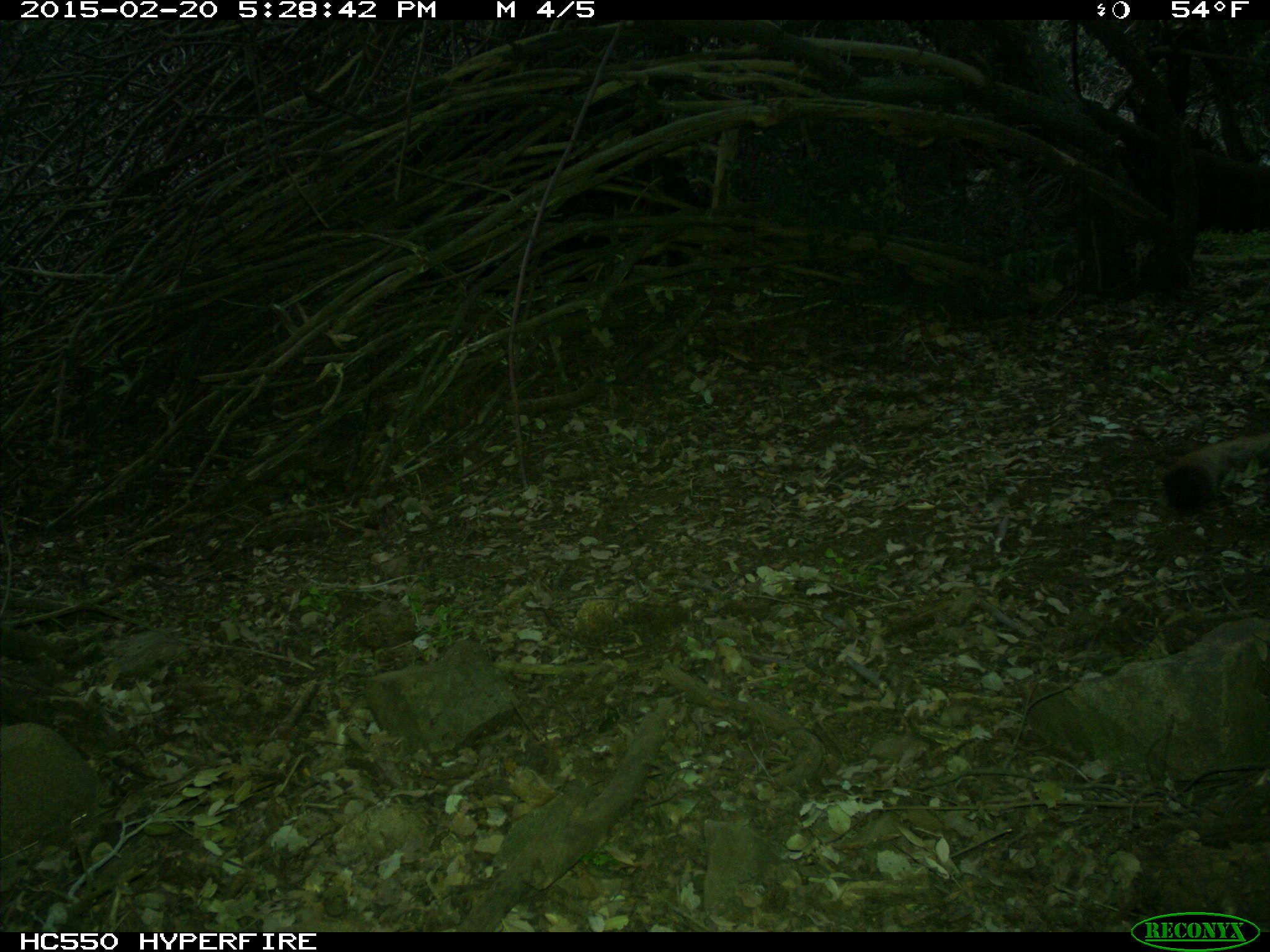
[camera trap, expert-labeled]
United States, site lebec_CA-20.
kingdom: Animalia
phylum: Chordata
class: Mammalia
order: Carnivora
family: Felidae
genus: Puma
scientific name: Puma concolor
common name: mountain lion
Puma concolor (mountain lion).